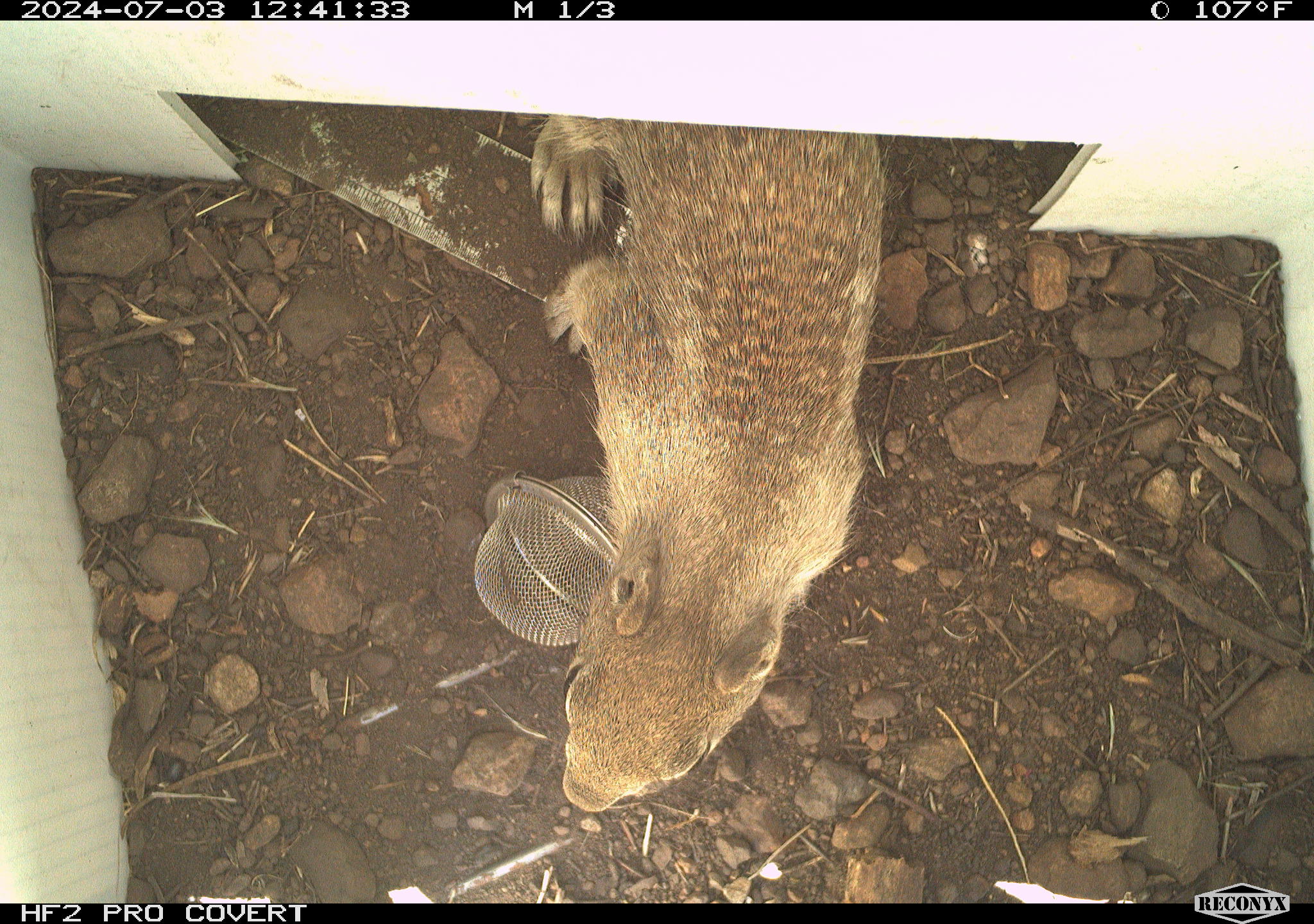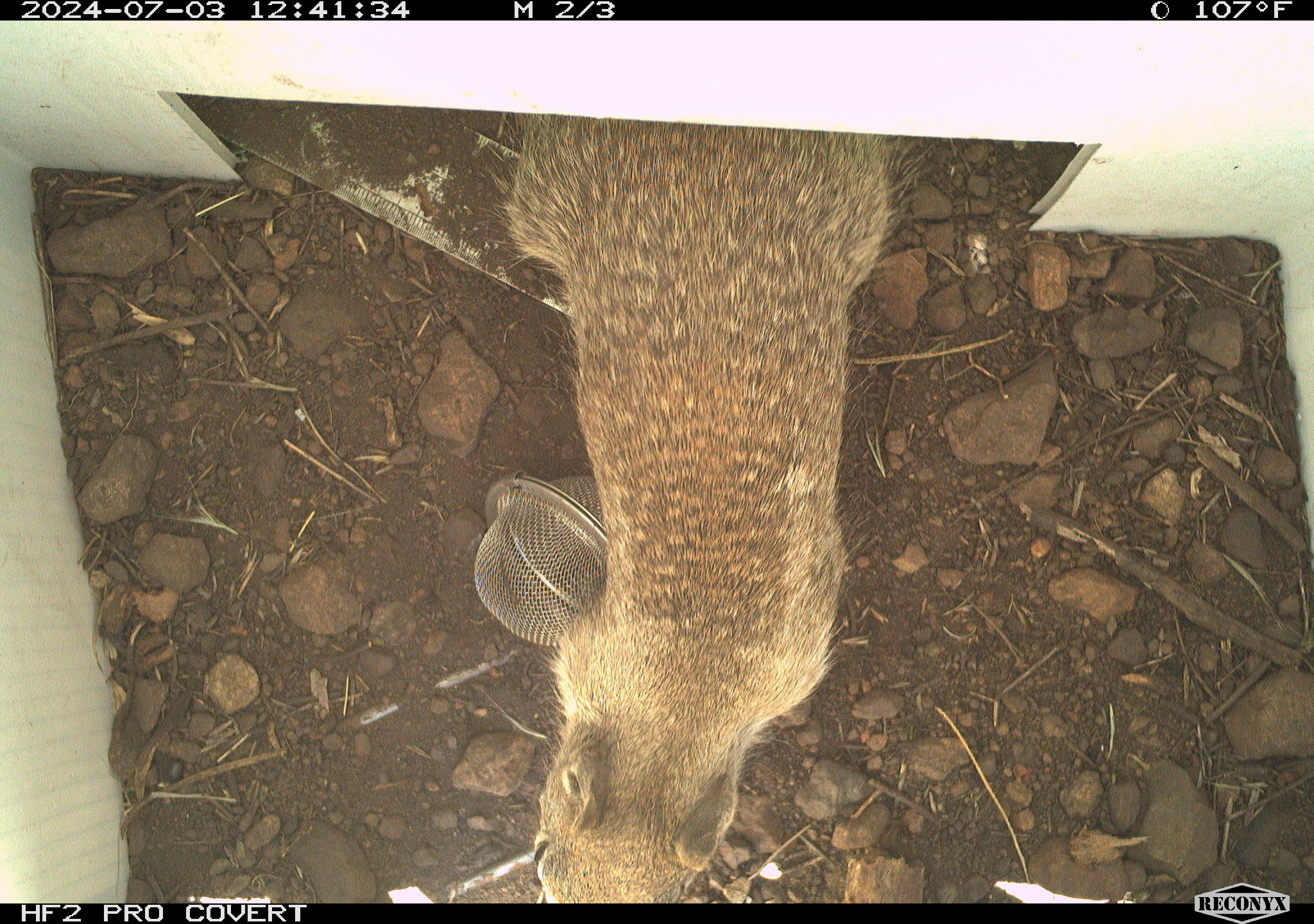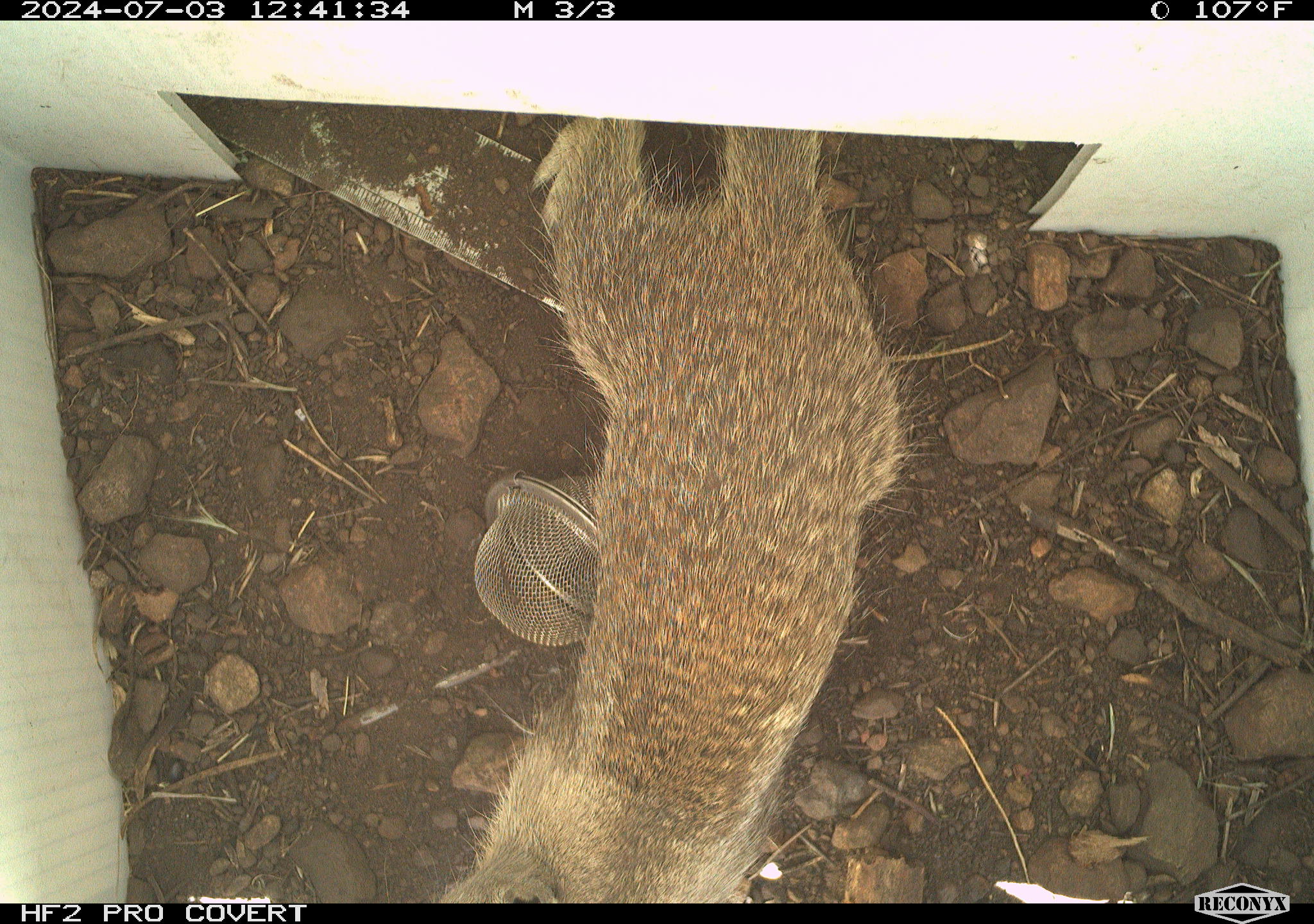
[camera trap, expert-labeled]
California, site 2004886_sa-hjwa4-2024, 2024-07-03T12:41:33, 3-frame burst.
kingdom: Animalia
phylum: Chordata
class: Mammalia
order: Rodentia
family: Sciuridae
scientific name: Sciuridae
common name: squirrels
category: sciuridae family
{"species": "sciuridae family (squirrels) (Sciuridae)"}